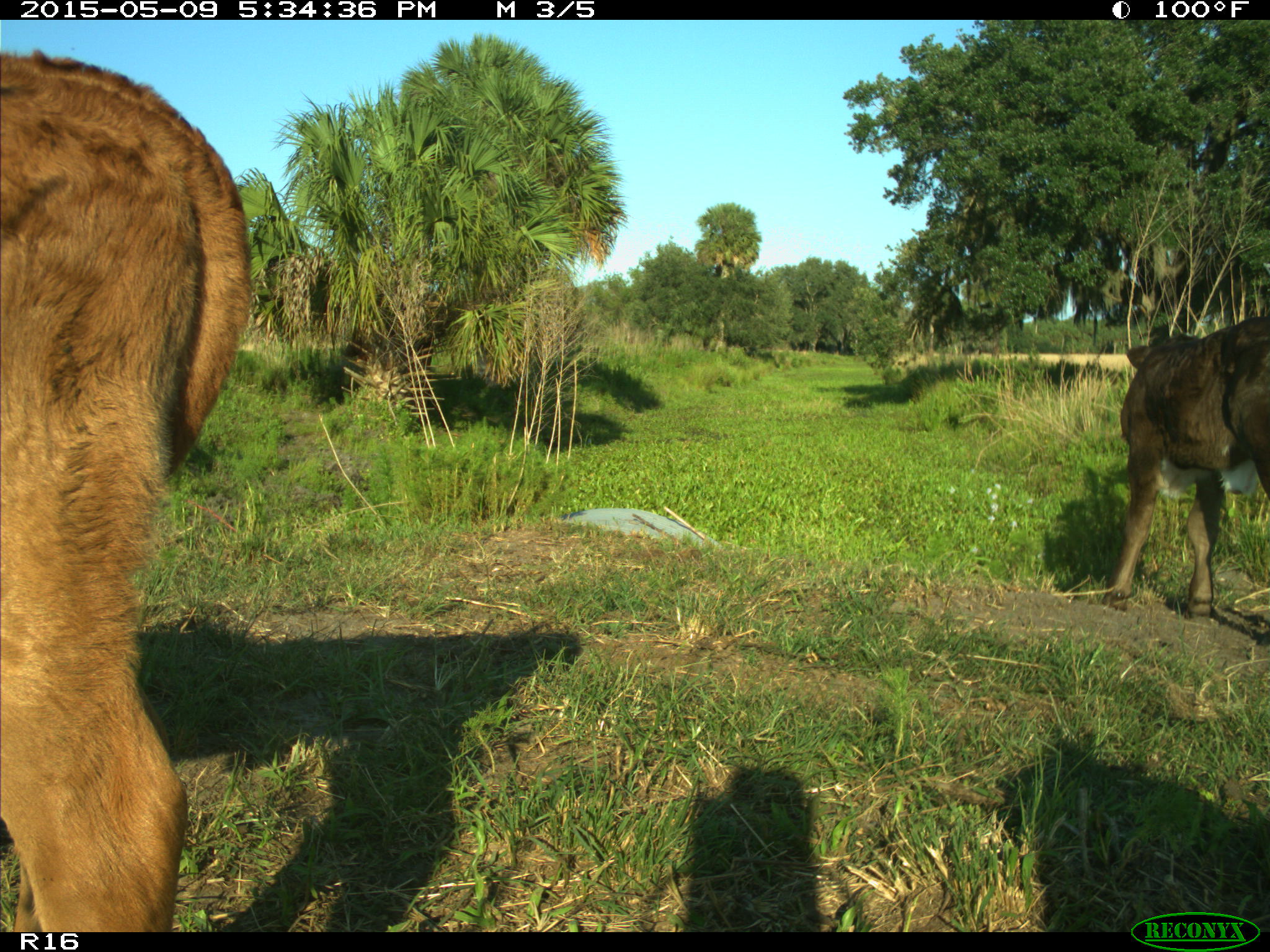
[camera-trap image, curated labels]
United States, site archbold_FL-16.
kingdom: Animalia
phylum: Chordata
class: Mammalia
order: Artiodactyla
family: Suidae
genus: Sus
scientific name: Sus scrofa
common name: wild boar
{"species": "Sus scrofa (wild boar)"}